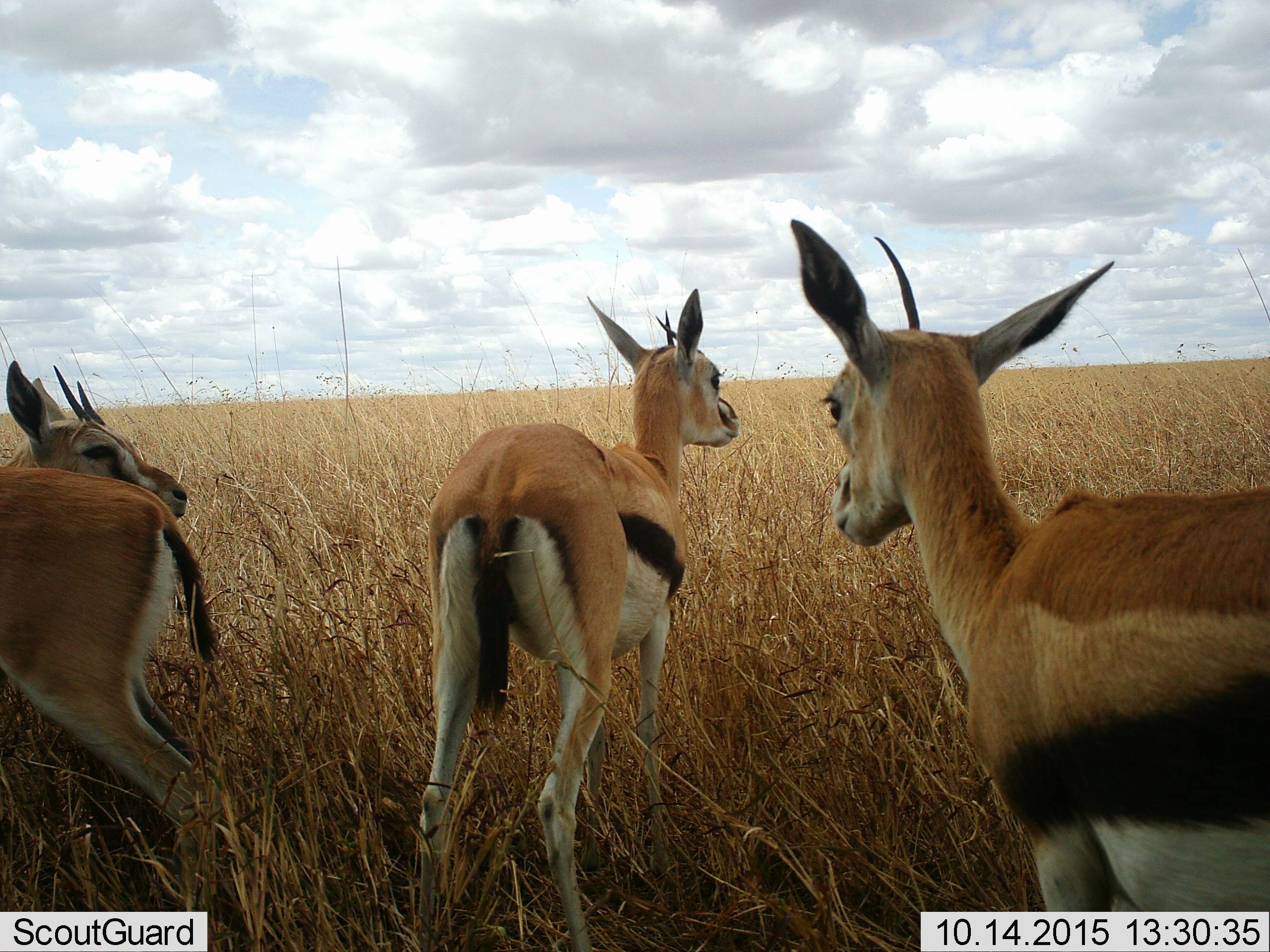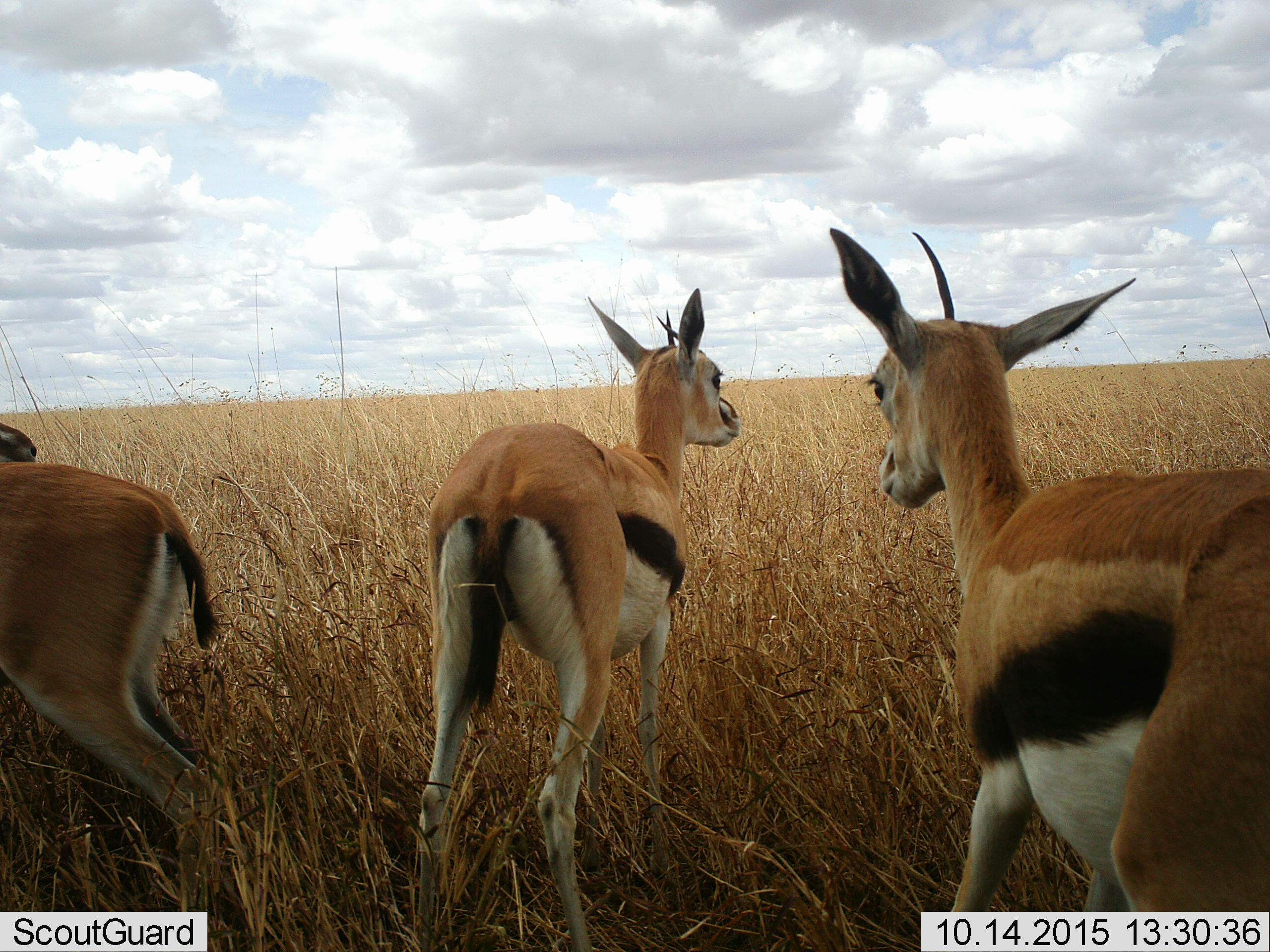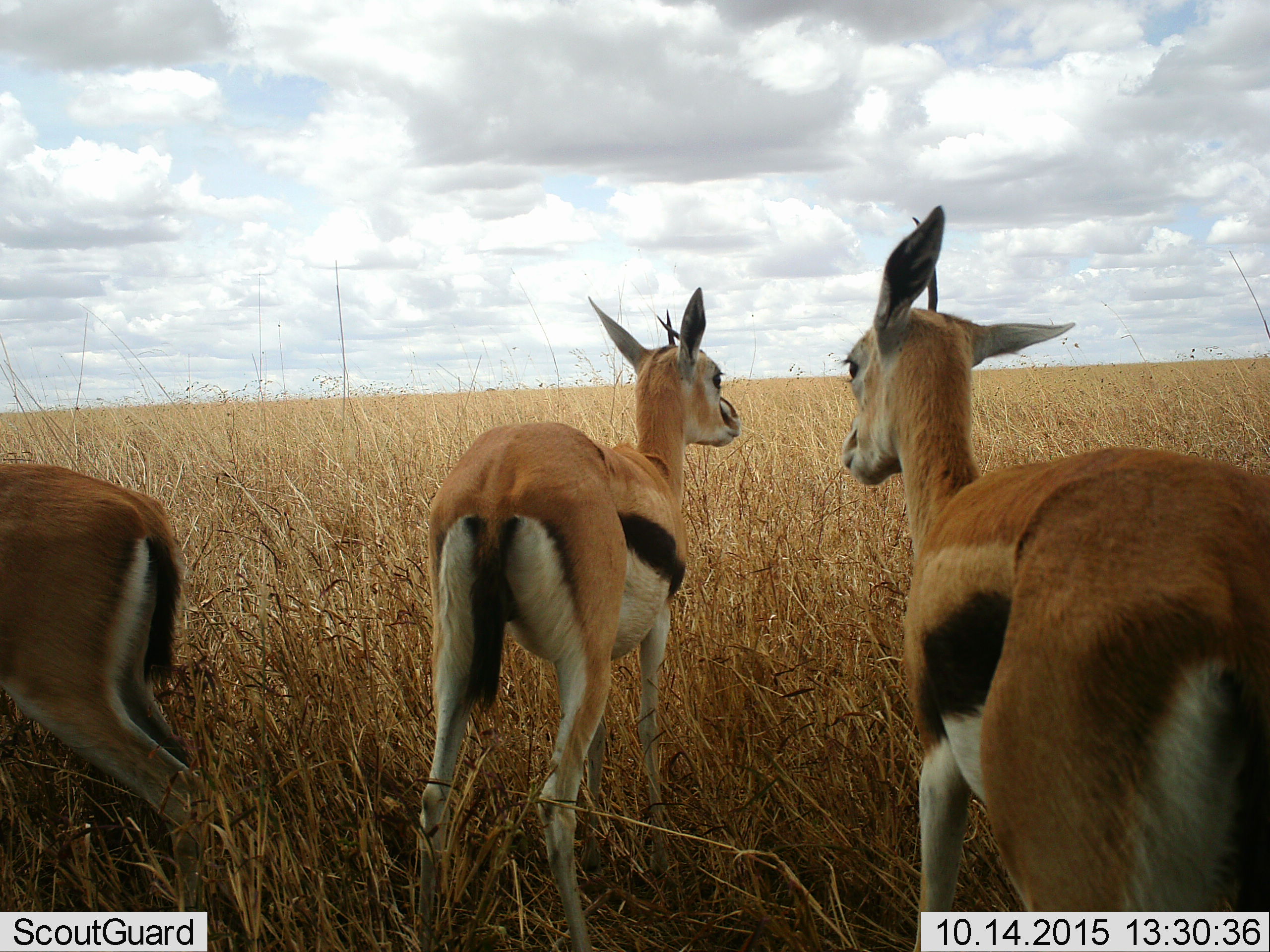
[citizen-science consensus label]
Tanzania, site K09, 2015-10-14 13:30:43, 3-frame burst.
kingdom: Animalia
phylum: Chordata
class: Mammalia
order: Artiodactyla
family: Bovidae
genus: Eudorcas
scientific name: Eudorcas thomsonii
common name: thomson's gazelle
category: gazellethomsons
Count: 4.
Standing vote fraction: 100%.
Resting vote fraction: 0%.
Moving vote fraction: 0%.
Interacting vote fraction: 10%.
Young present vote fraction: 0%.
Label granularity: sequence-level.